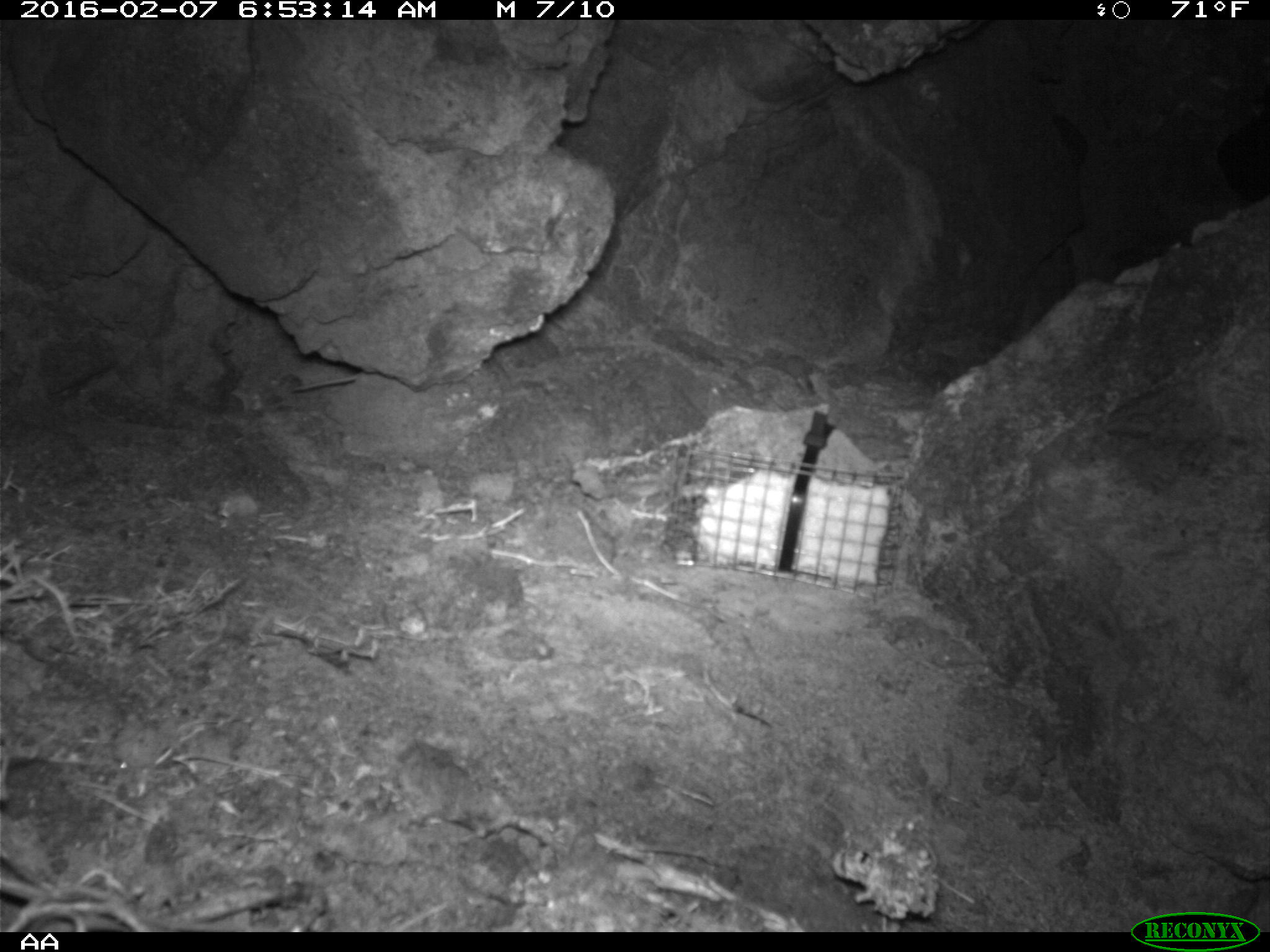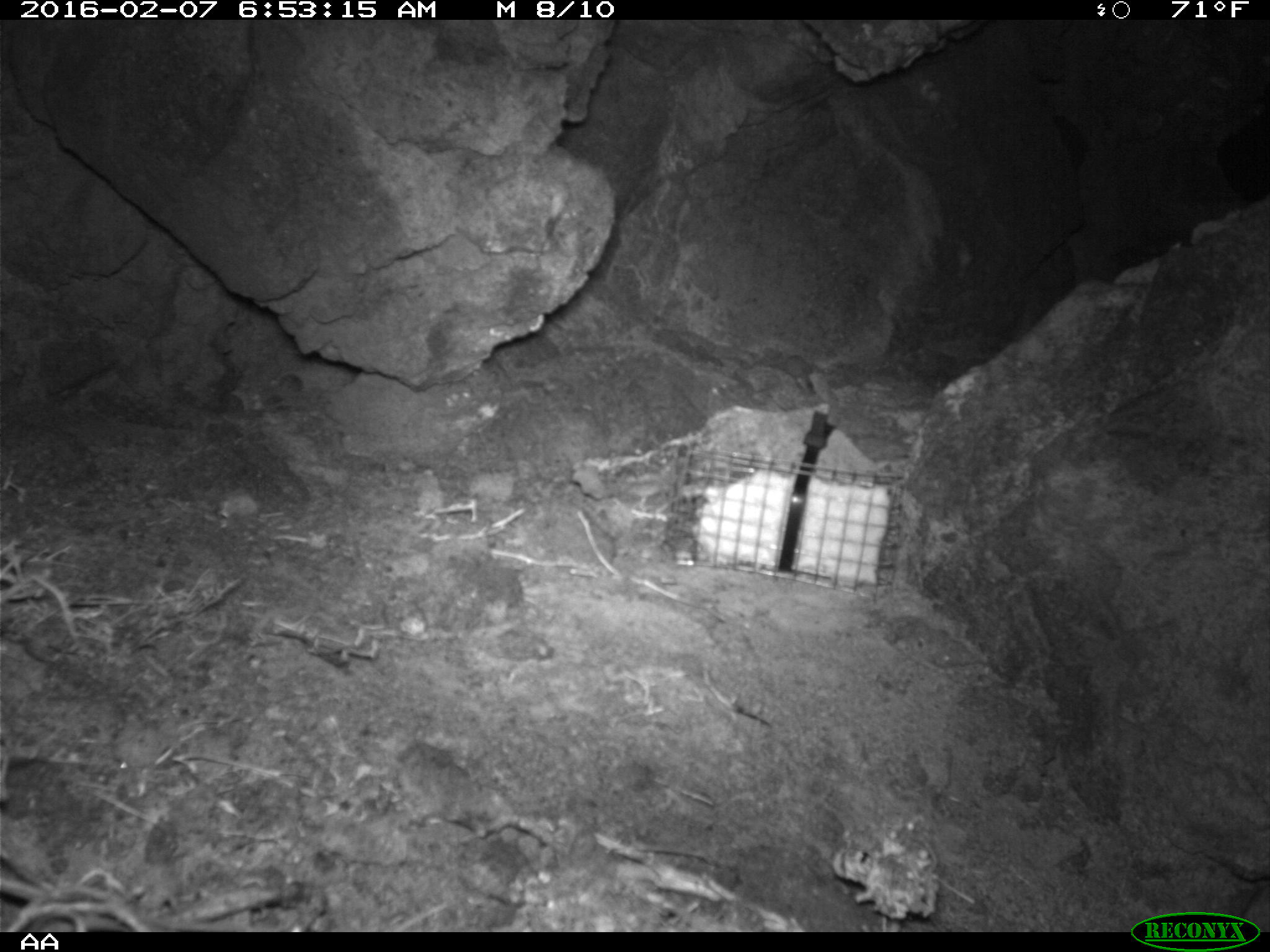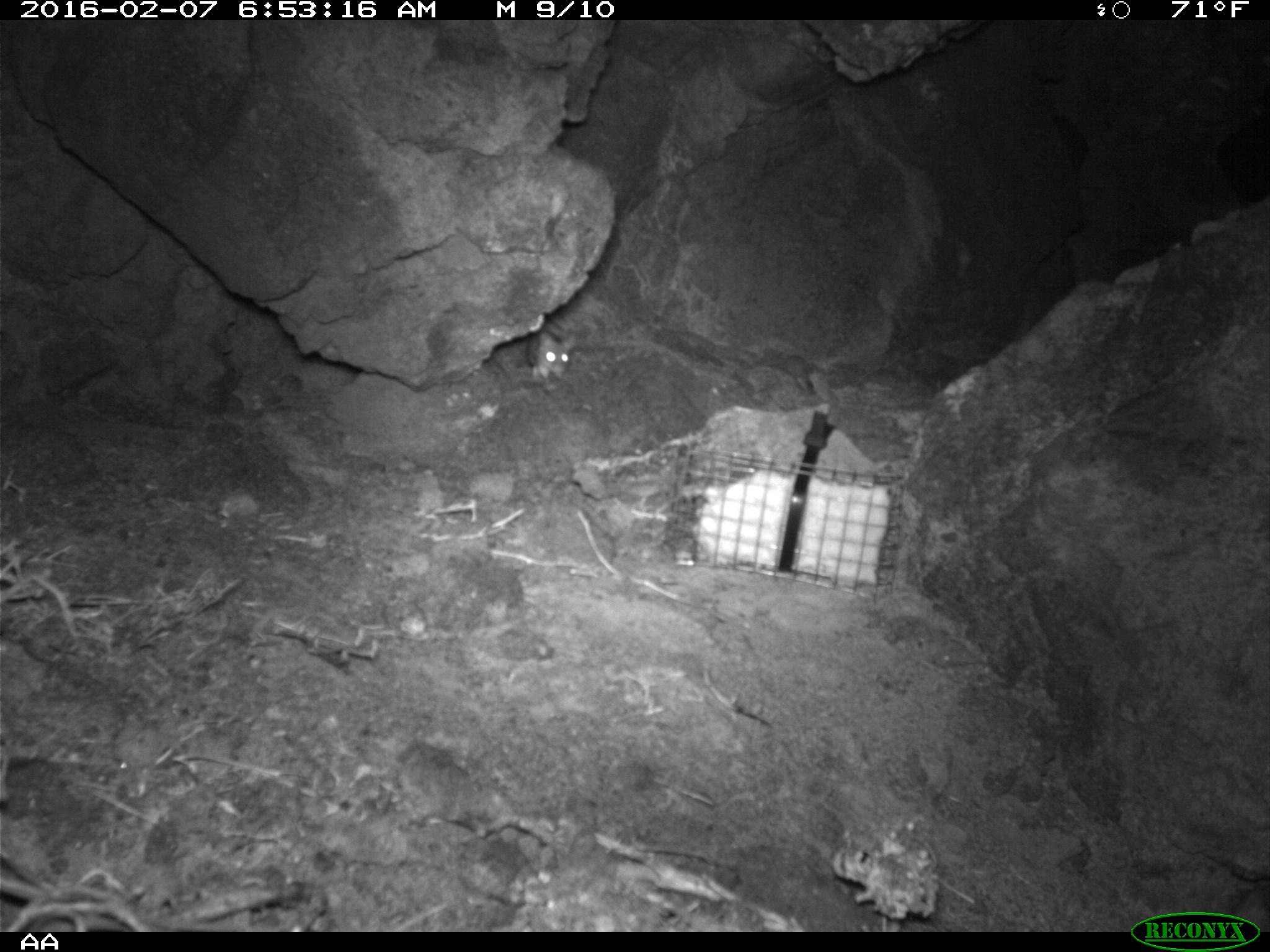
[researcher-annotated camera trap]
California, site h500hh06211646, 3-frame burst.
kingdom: Animalia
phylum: Chordata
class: Mammalia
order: Rodentia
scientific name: Rodentia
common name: rodent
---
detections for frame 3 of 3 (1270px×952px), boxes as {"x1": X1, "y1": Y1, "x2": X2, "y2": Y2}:
rodent: {"x1": 523, "y1": 330, "x2": 580, "y2": 382}